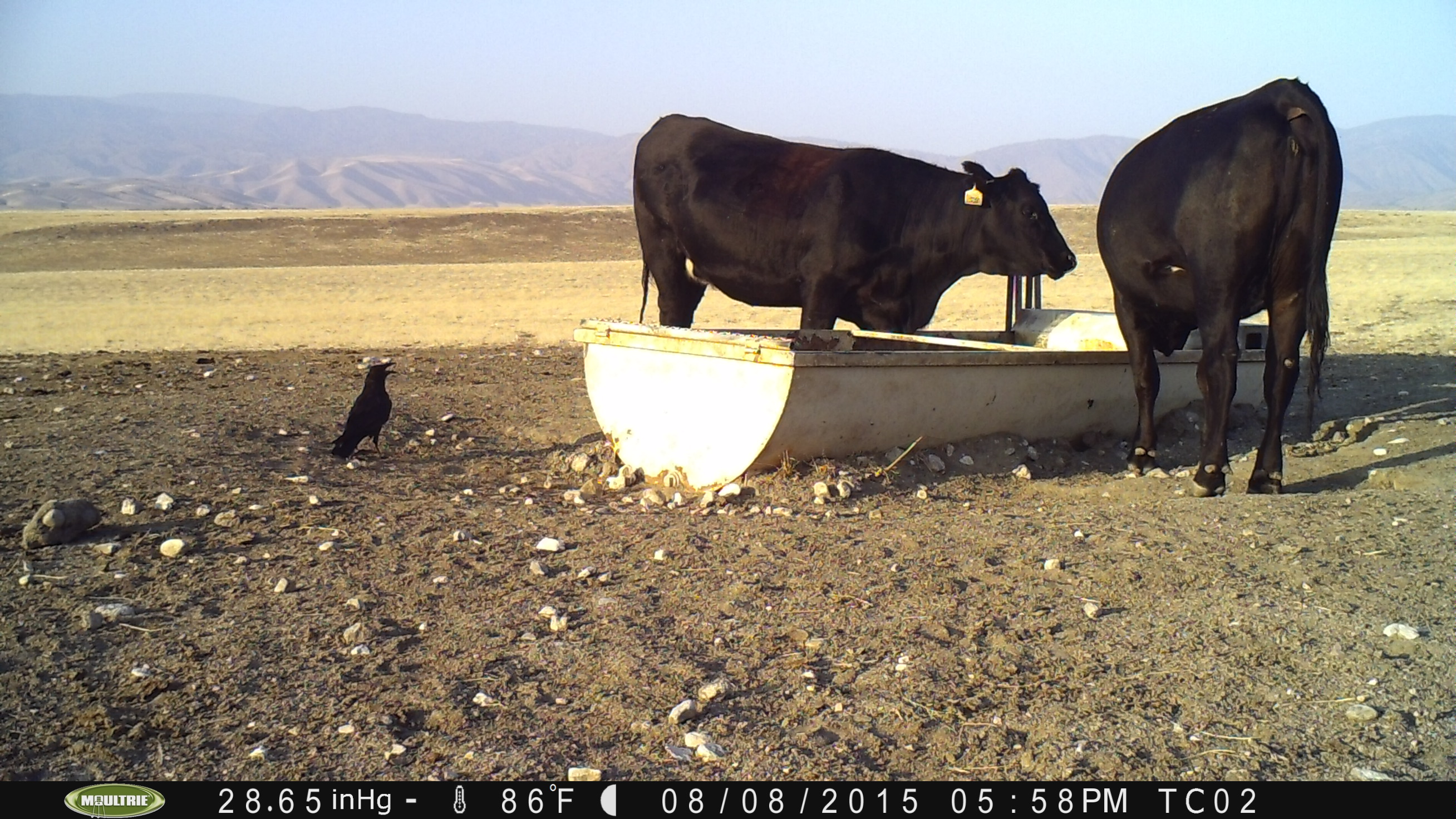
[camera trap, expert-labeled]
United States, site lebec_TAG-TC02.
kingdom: Animalia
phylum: Chordata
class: Mammalia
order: Artiodactyla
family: Bovidae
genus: Bos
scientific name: Bos taurus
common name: domestic cow